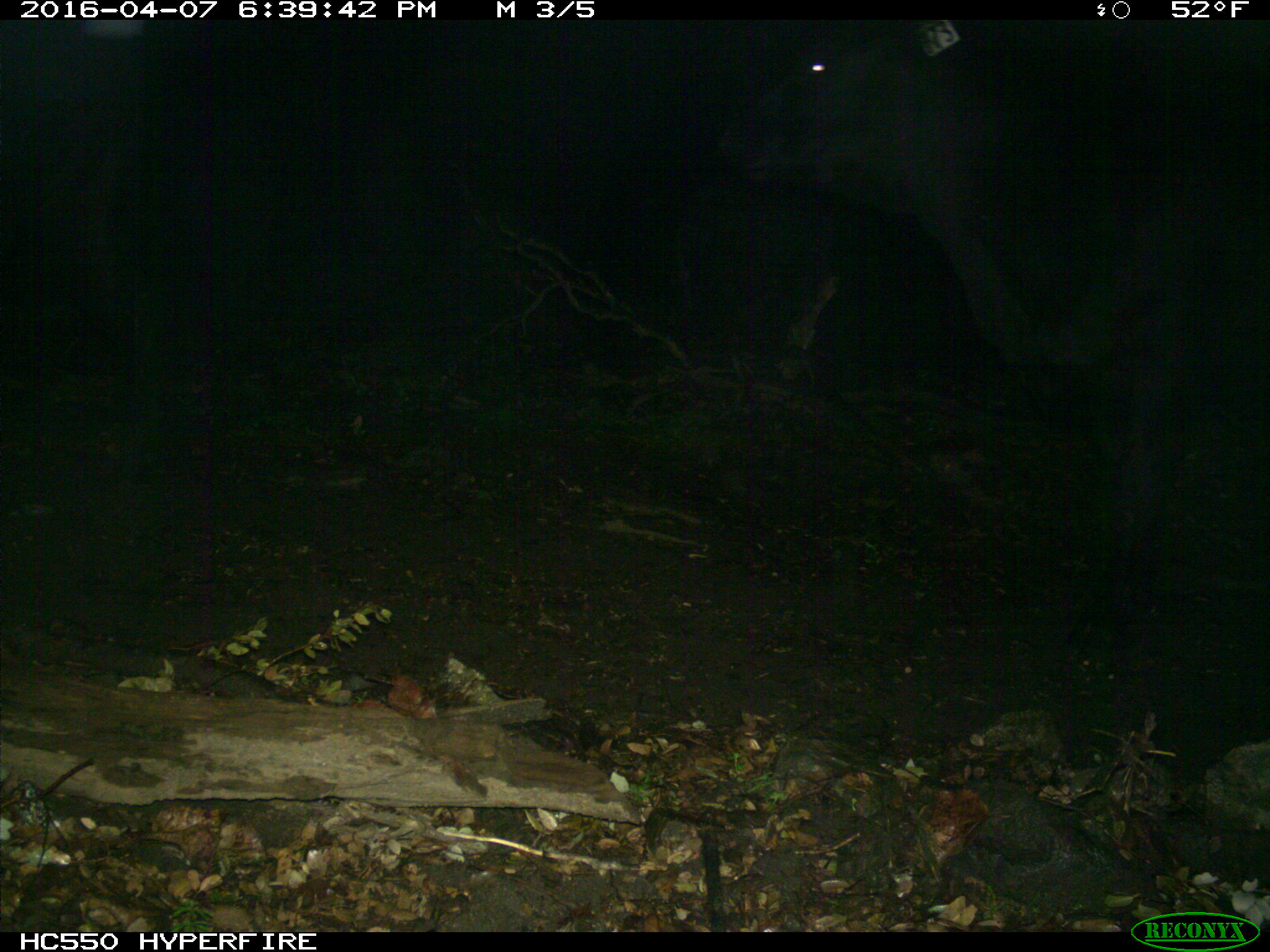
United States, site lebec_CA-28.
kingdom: Animalia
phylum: Chordata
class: Mammalia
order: Artiodactyla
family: Bovidae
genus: Bos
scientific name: Bos taurus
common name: domestic cow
Bos taurus (domestic cow).